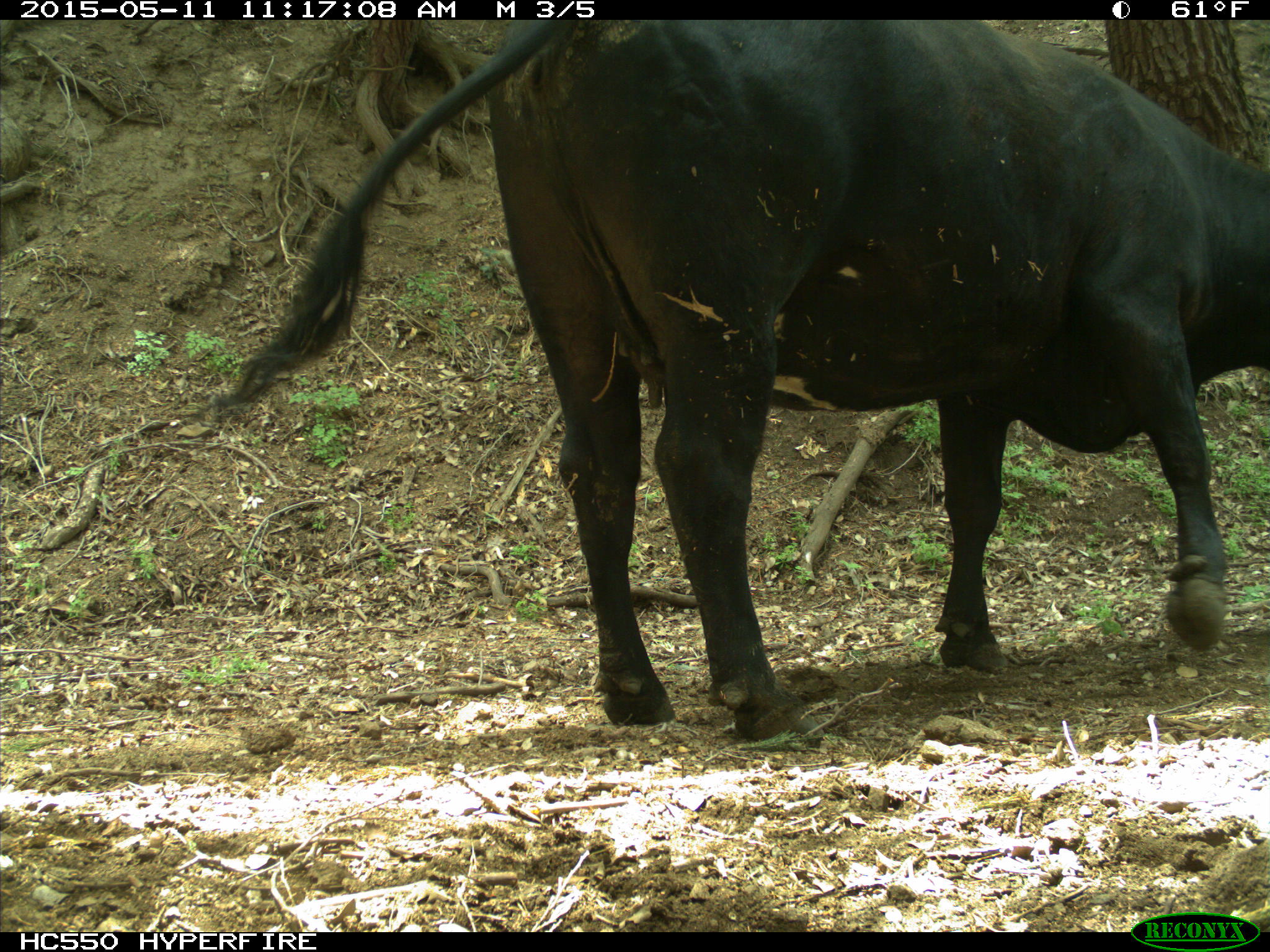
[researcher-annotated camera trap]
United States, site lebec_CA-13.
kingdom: Animalia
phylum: Chordata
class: Mammalia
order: Artiodactyla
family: Bovidae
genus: Bos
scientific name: Bos taurus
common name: domestic cow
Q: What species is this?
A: Bos taurus (domestic cow).